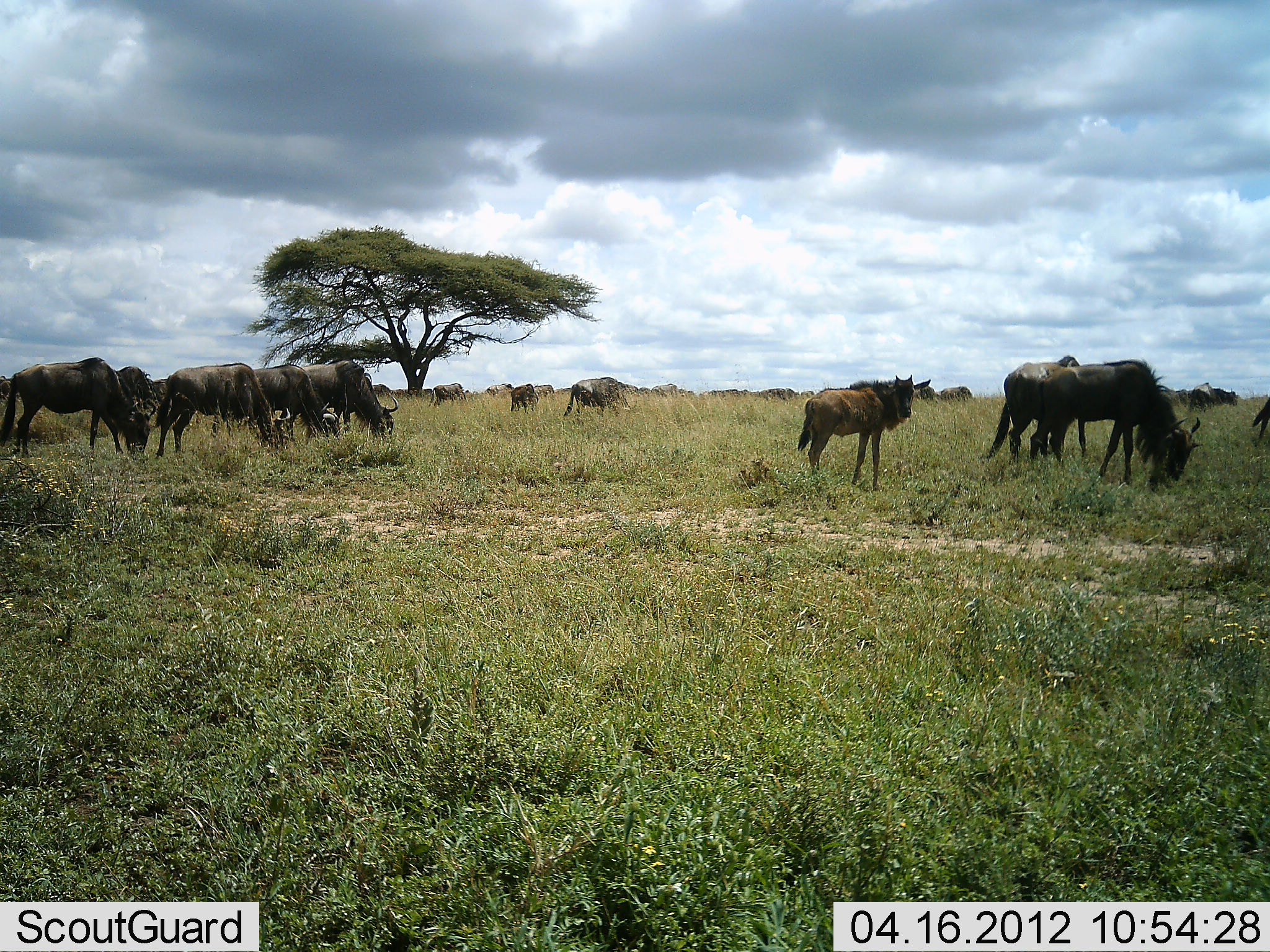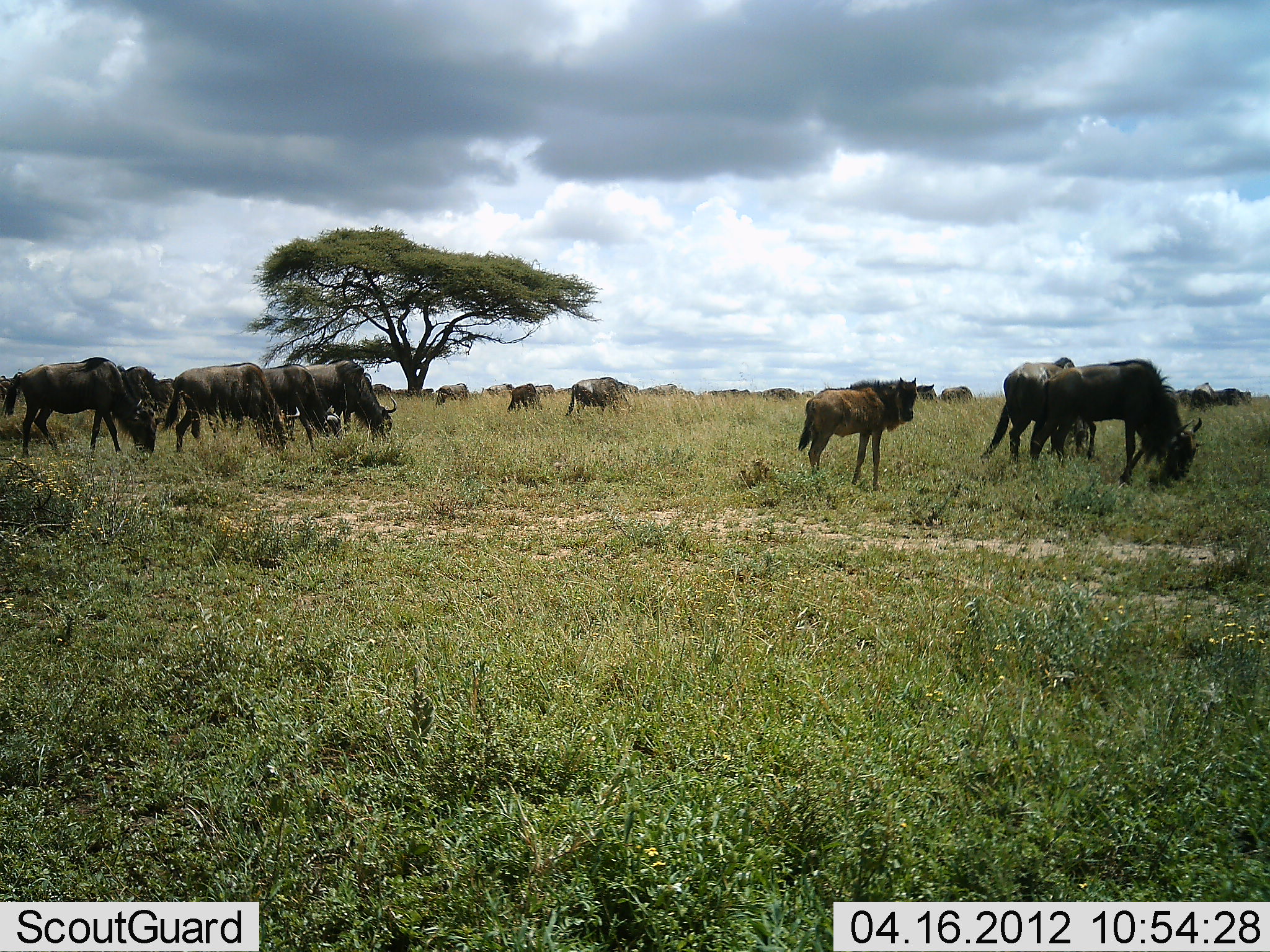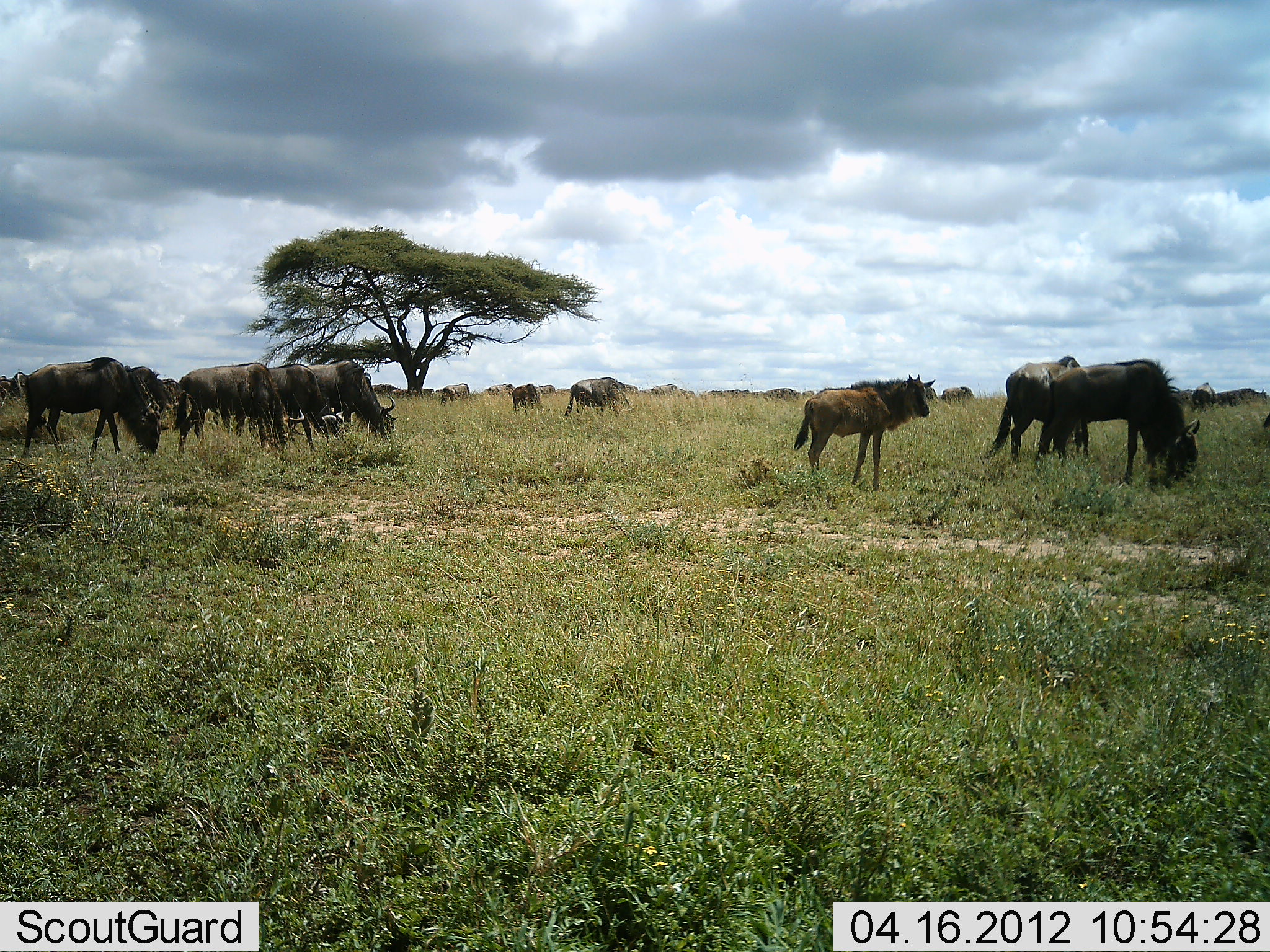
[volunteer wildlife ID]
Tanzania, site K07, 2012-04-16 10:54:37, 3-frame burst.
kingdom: Animalia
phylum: Chordata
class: Mammalia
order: Artiodactyla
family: Bovidae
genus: Connochaetes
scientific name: Connochaetes taurinus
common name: blue wildebeest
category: wildebeest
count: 11-50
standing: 62%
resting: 0%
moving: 25%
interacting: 4%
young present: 42%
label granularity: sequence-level